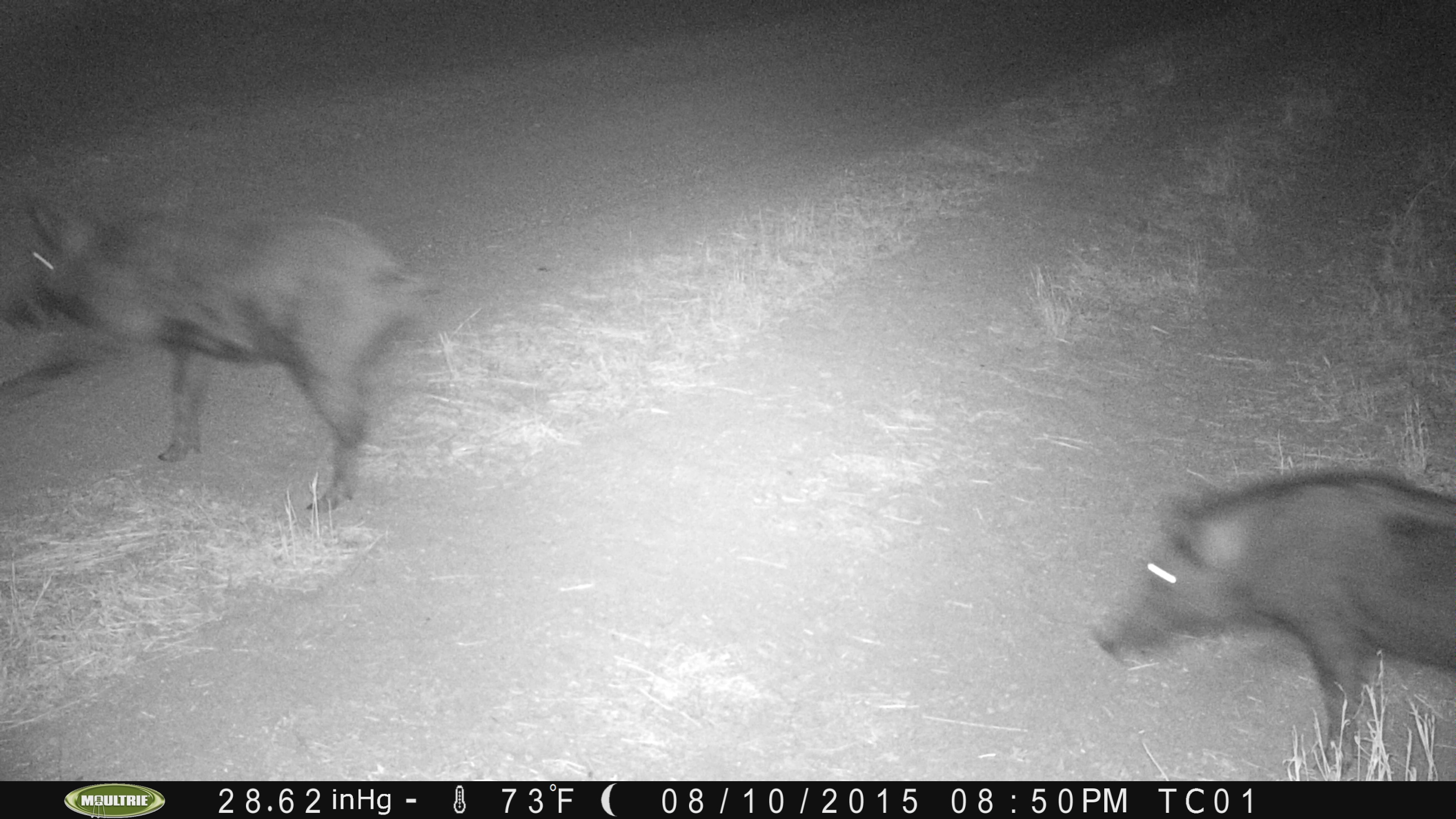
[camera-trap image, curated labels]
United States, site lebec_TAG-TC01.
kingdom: Animalia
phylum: Chordata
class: Mammalia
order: Artiodactyla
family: Suidae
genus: Sus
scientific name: Sus scrofa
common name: wild boar